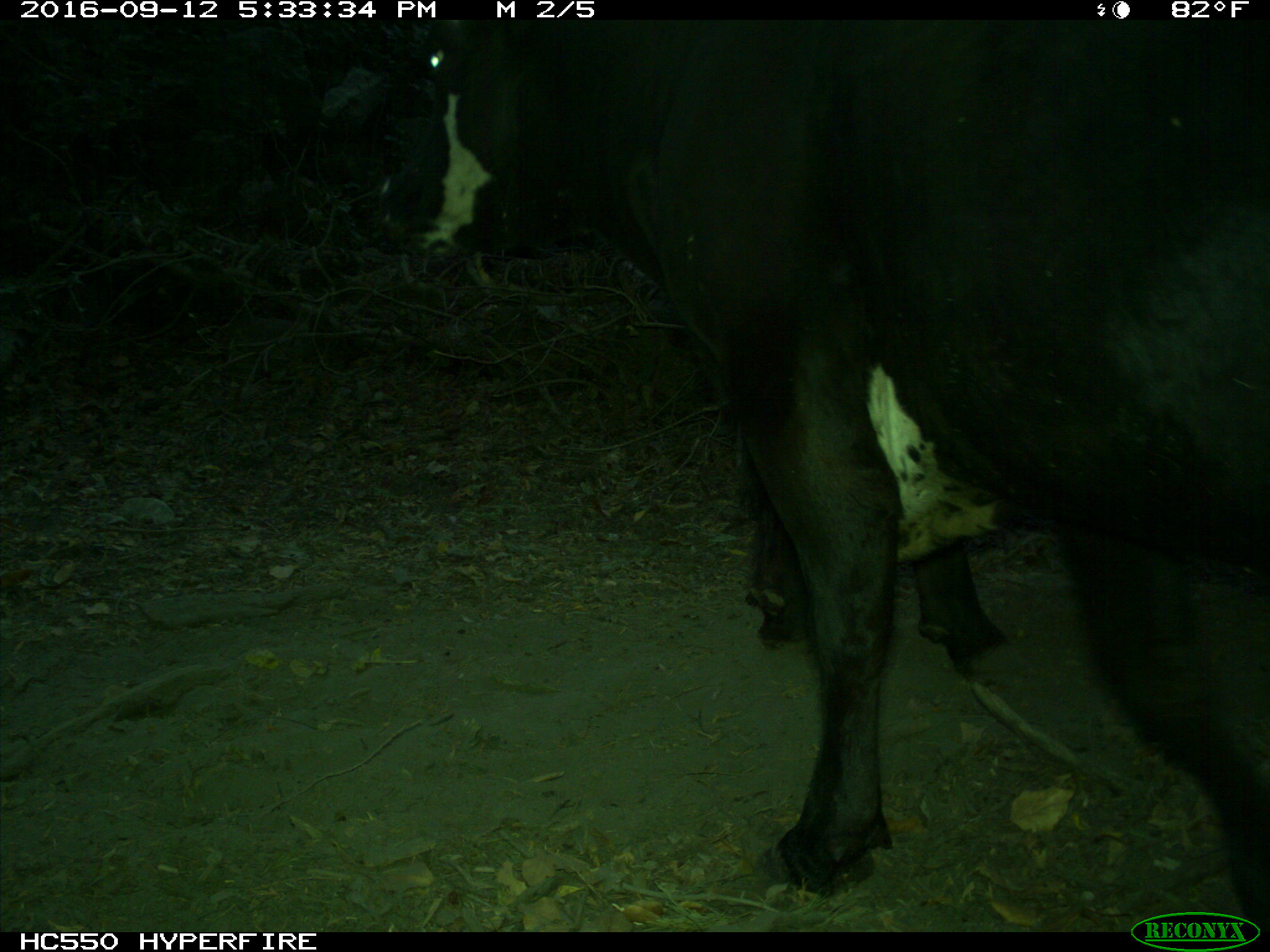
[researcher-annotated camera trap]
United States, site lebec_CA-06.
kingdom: Animalia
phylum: Chordata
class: Mammalia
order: Artiodactyla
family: Bovidae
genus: Bos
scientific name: Bos taurus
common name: domestic cow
Bos taurus (domestic cow).